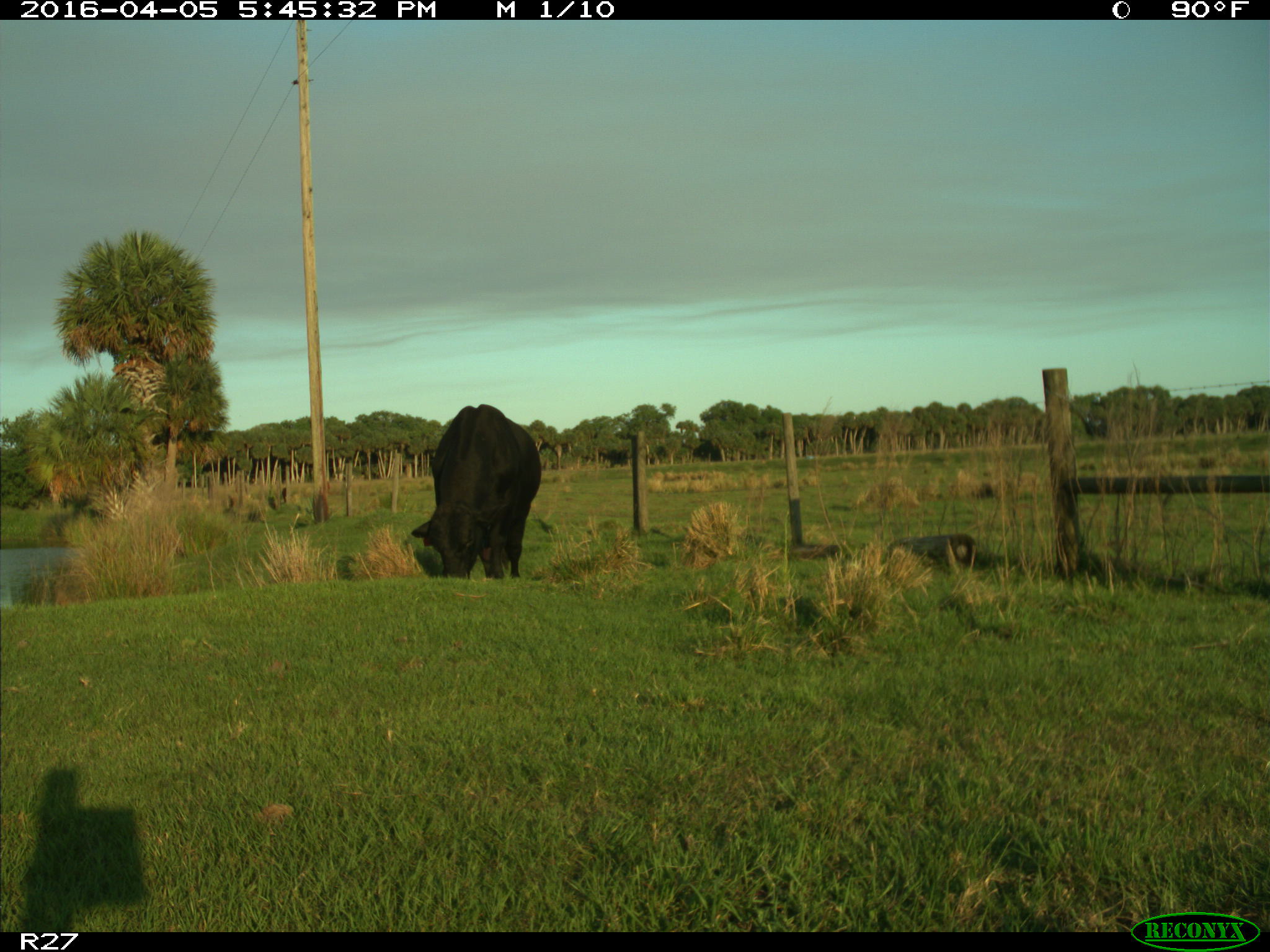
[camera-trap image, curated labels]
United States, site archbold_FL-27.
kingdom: Animalia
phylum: Chordata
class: Mammalia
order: Artiodactyla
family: Bovidae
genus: Bos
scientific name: Bos taurus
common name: domestic cow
Bos taurus (domestic cow).